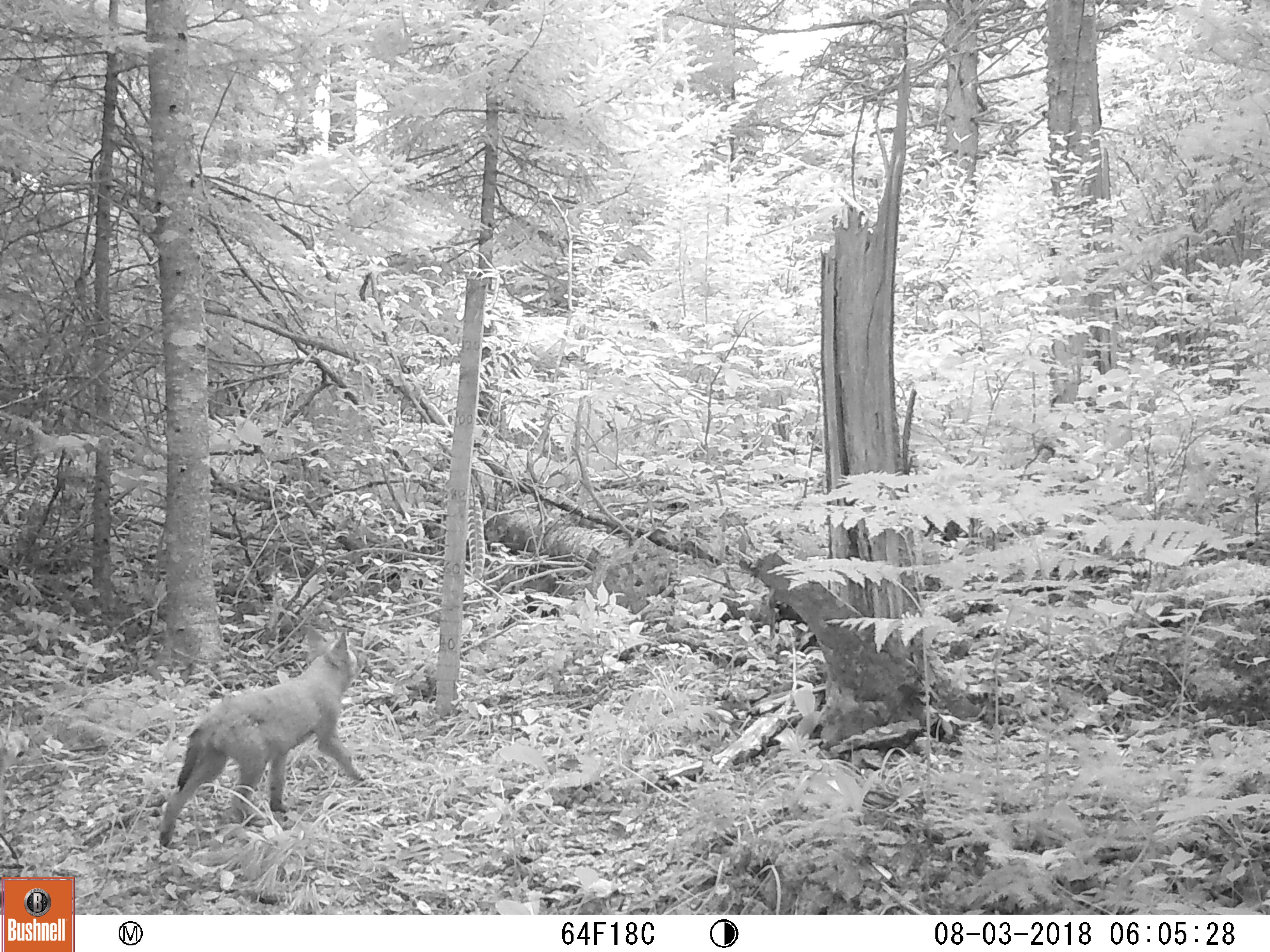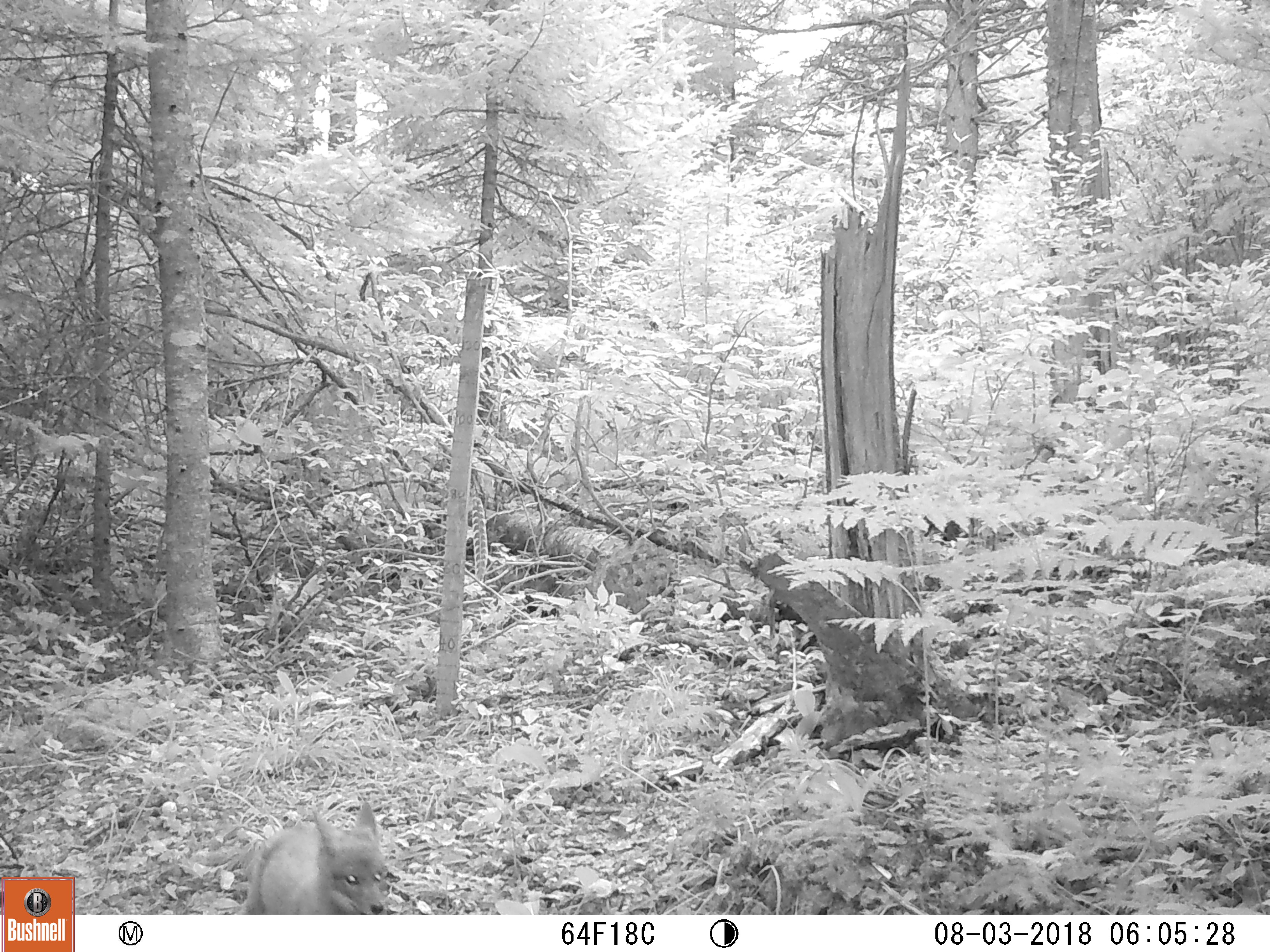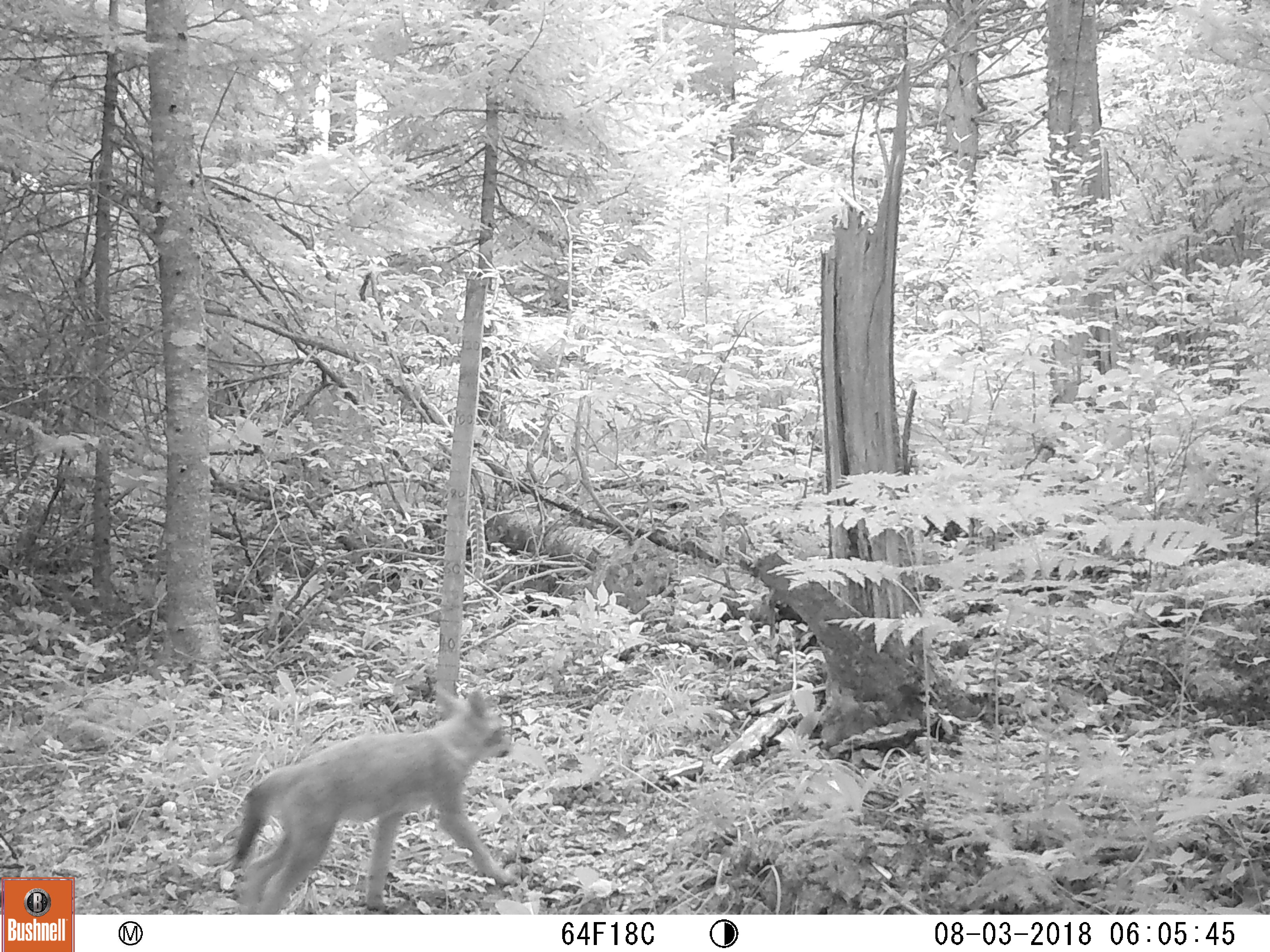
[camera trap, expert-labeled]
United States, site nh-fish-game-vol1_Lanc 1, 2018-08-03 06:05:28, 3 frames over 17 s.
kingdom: Animalia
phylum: Chordata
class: Mammalia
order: Carnivora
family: Canidae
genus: Canis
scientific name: Canis latrans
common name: coyote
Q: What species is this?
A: Coyote (Canis latrans).